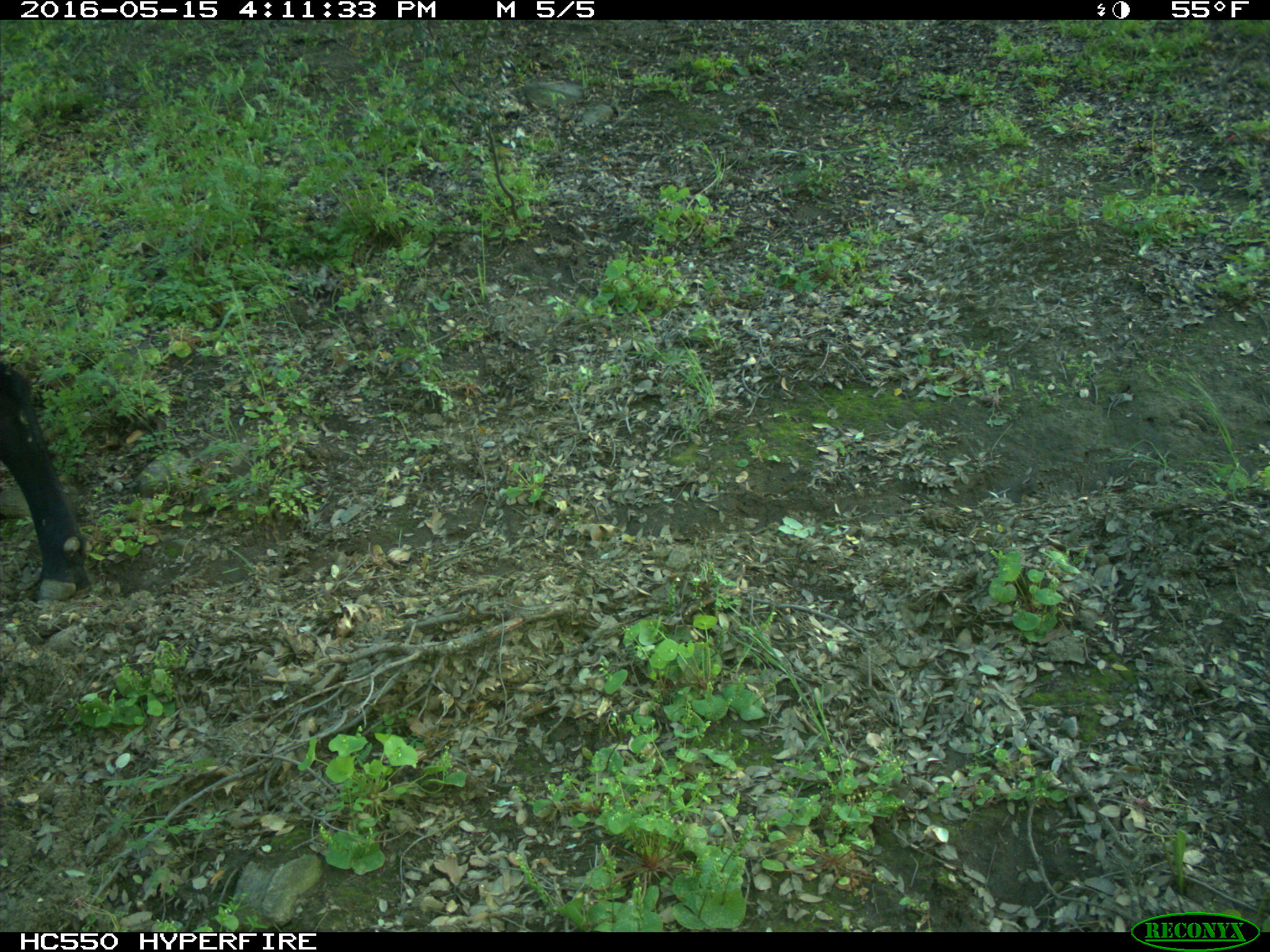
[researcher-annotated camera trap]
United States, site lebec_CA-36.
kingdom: Animalia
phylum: Chordata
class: Mammalia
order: Artiodactyla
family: Bovidae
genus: Bos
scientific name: Bos taurus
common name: domestic cow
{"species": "Bos taurus (domestic cow)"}